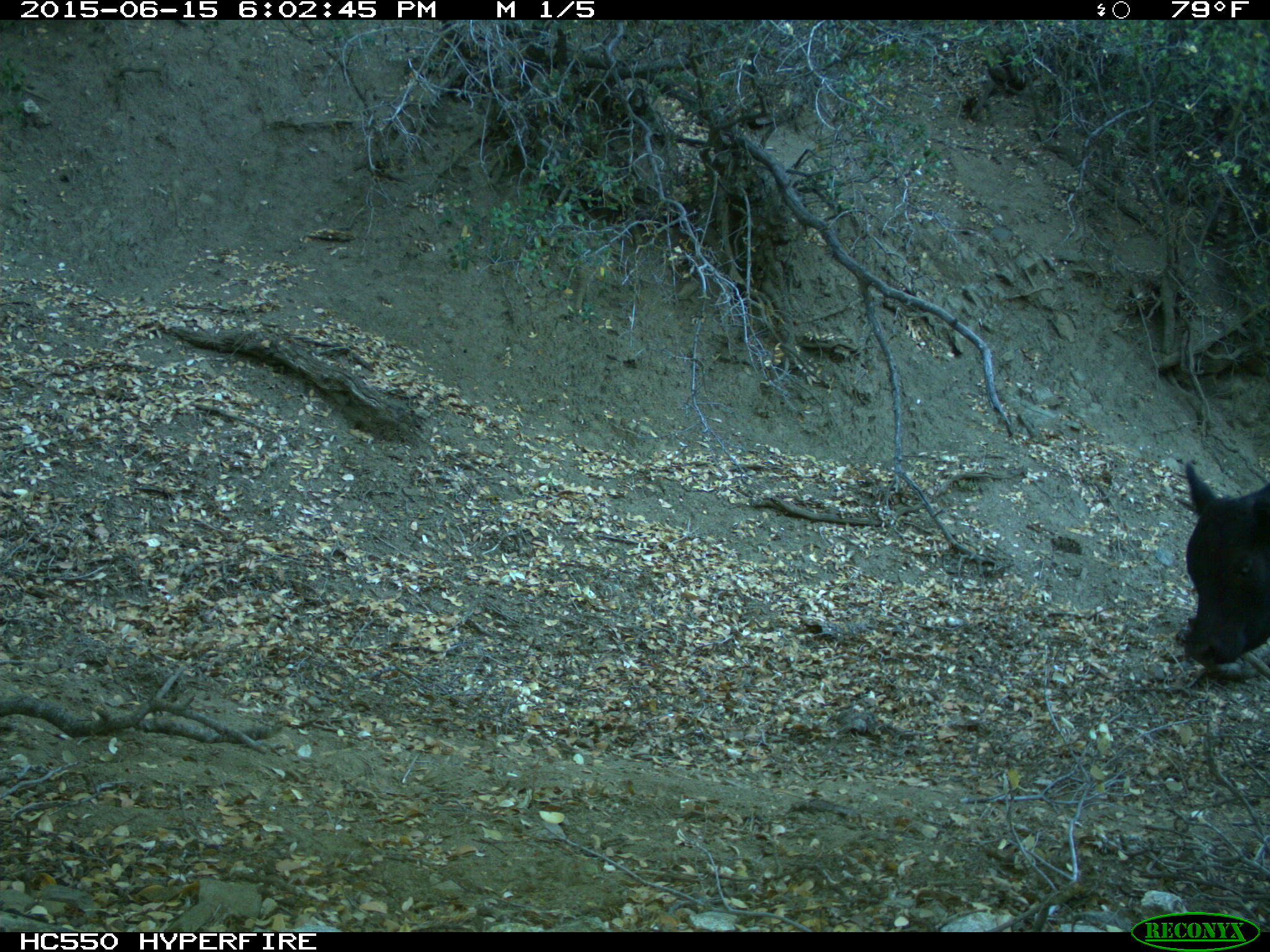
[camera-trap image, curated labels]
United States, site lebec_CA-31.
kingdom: Animalia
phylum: Chordata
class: Mammalia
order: Artiodactyla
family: Bovidae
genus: Bos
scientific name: Bos taurus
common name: domestic cow